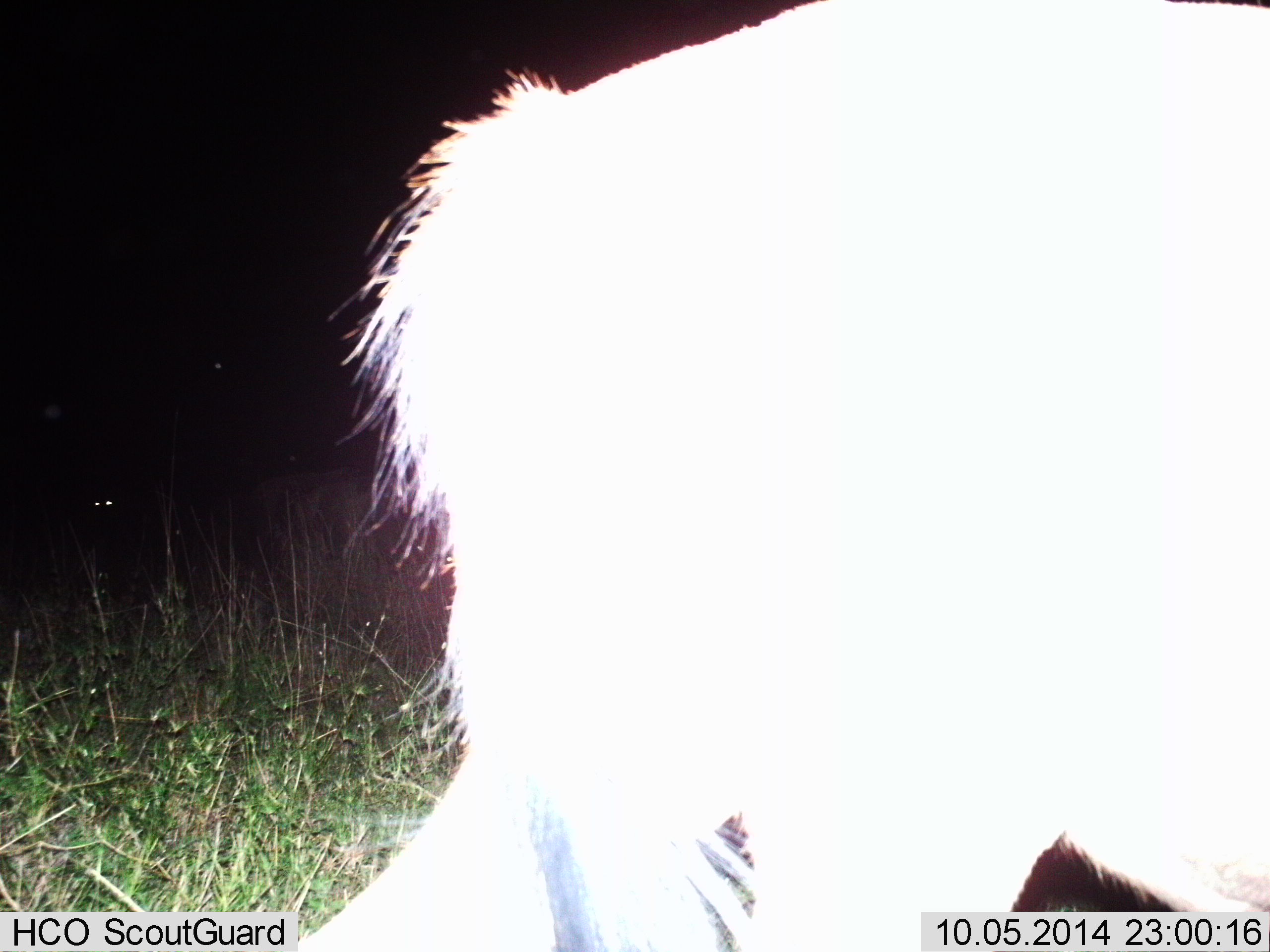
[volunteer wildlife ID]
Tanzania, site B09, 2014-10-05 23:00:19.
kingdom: Animalia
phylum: Chordata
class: Mammalia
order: Artiodactyla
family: Bovidae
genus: Connochaetes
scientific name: Connochaetes taurinus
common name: blue wildebeest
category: wildebeest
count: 1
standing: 50%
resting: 0%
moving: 50%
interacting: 0%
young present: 0%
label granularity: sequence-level